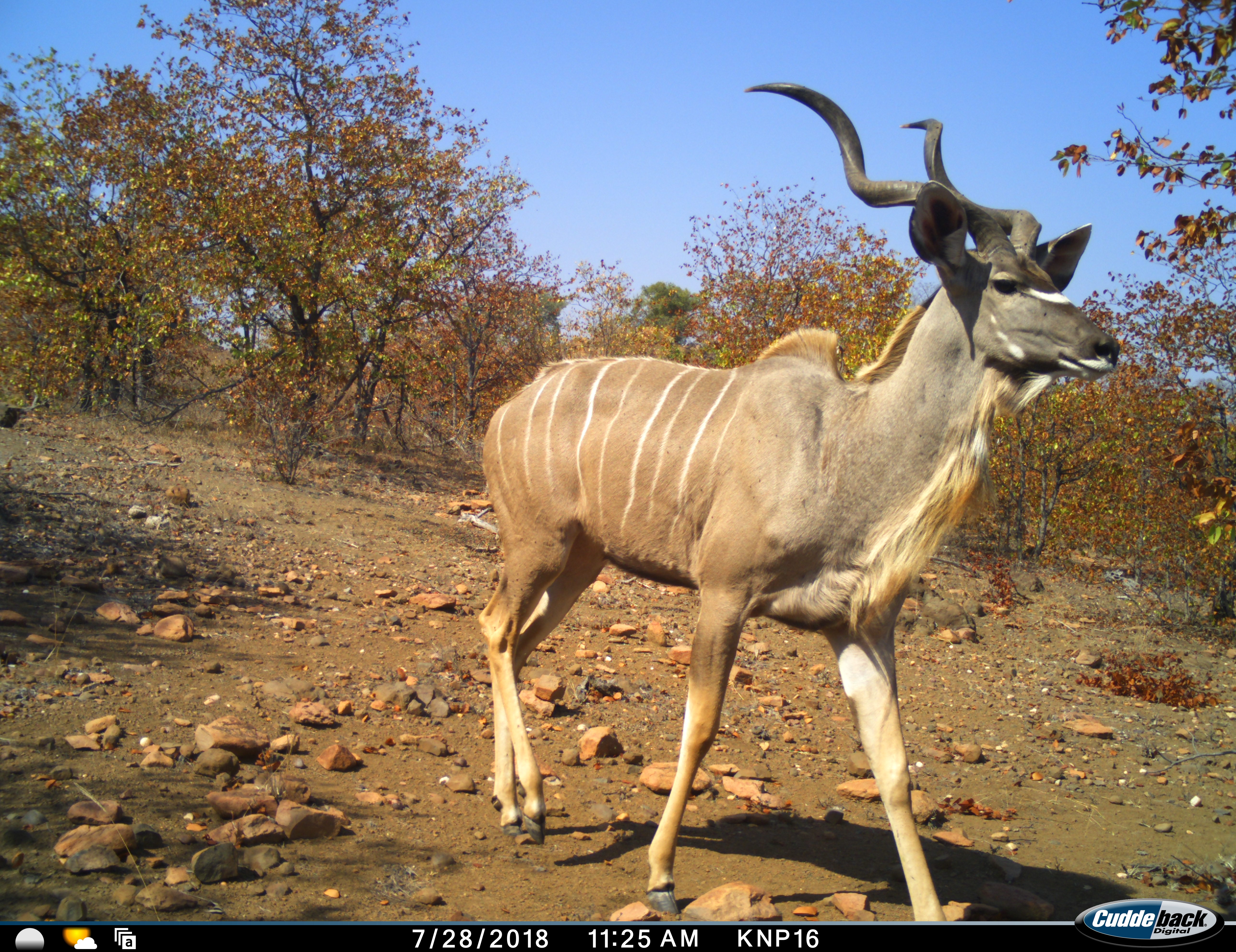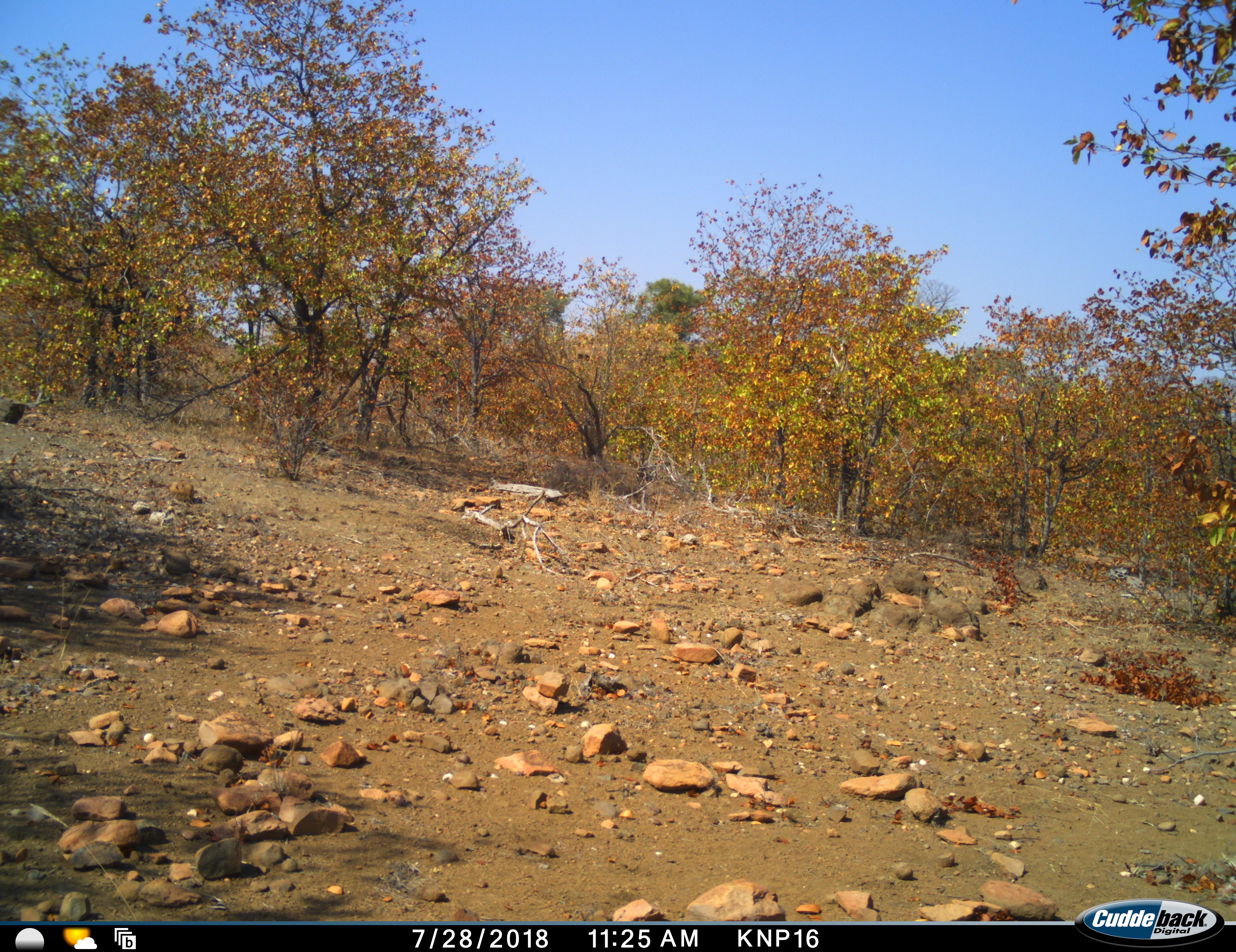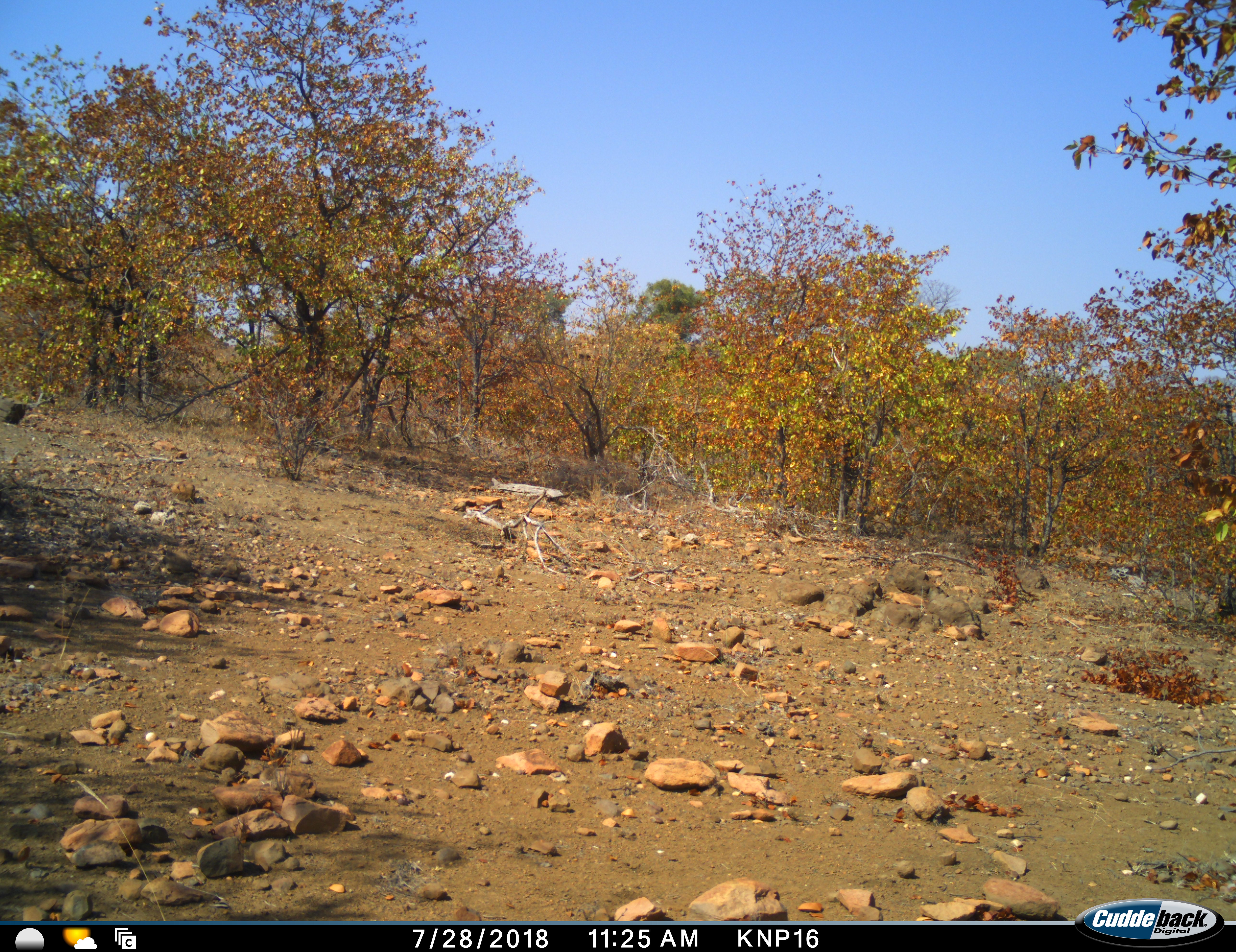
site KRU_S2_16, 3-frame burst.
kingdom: Animalia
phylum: Chordata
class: Mammalia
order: Artiodactyla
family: Bovidae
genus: Tragelaphus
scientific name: Tragelaphus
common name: kudu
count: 1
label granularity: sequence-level